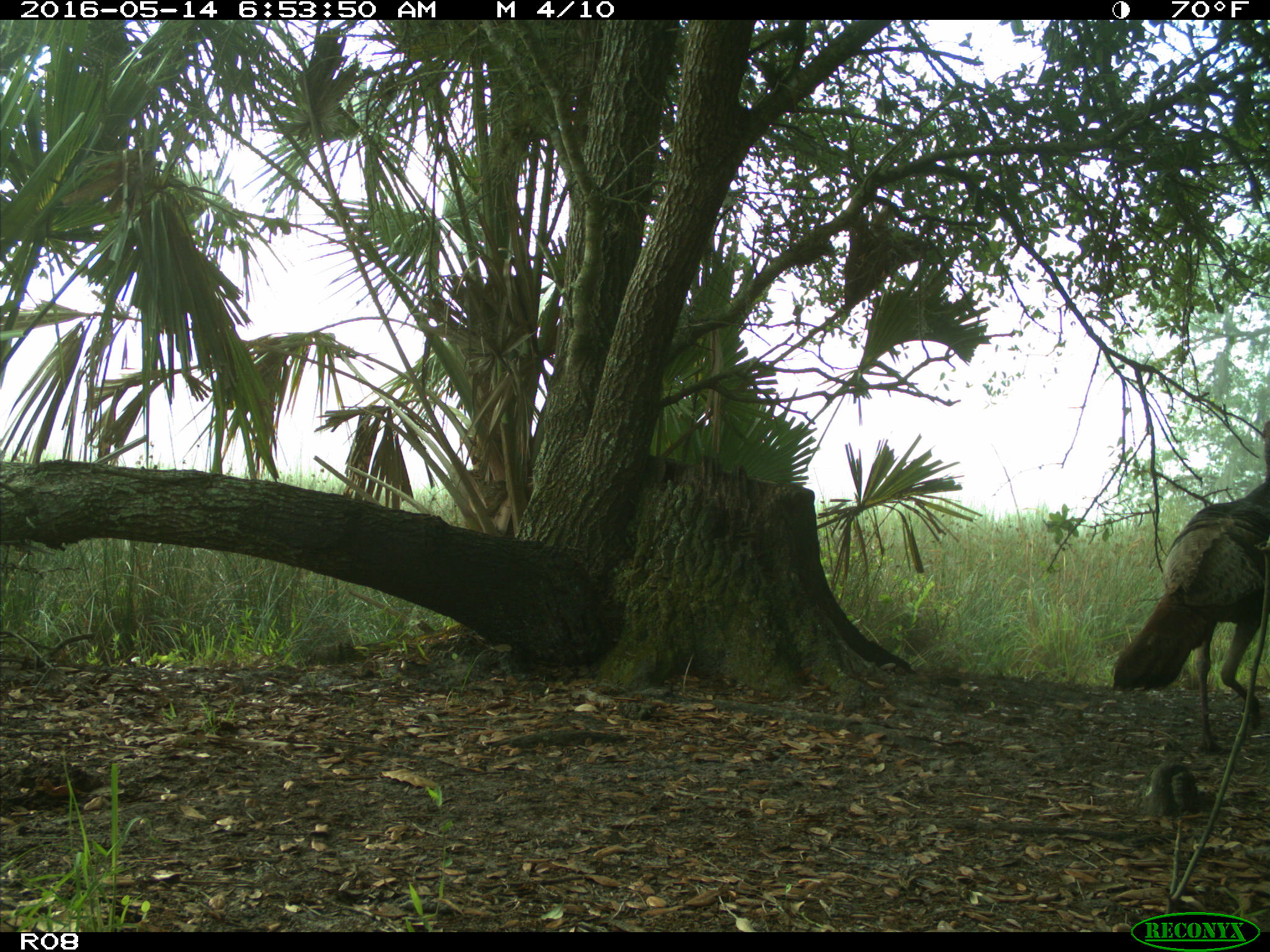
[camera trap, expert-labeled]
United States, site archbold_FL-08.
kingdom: Animalia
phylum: Chordata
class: Aves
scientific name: Aves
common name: birds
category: unidentified bird